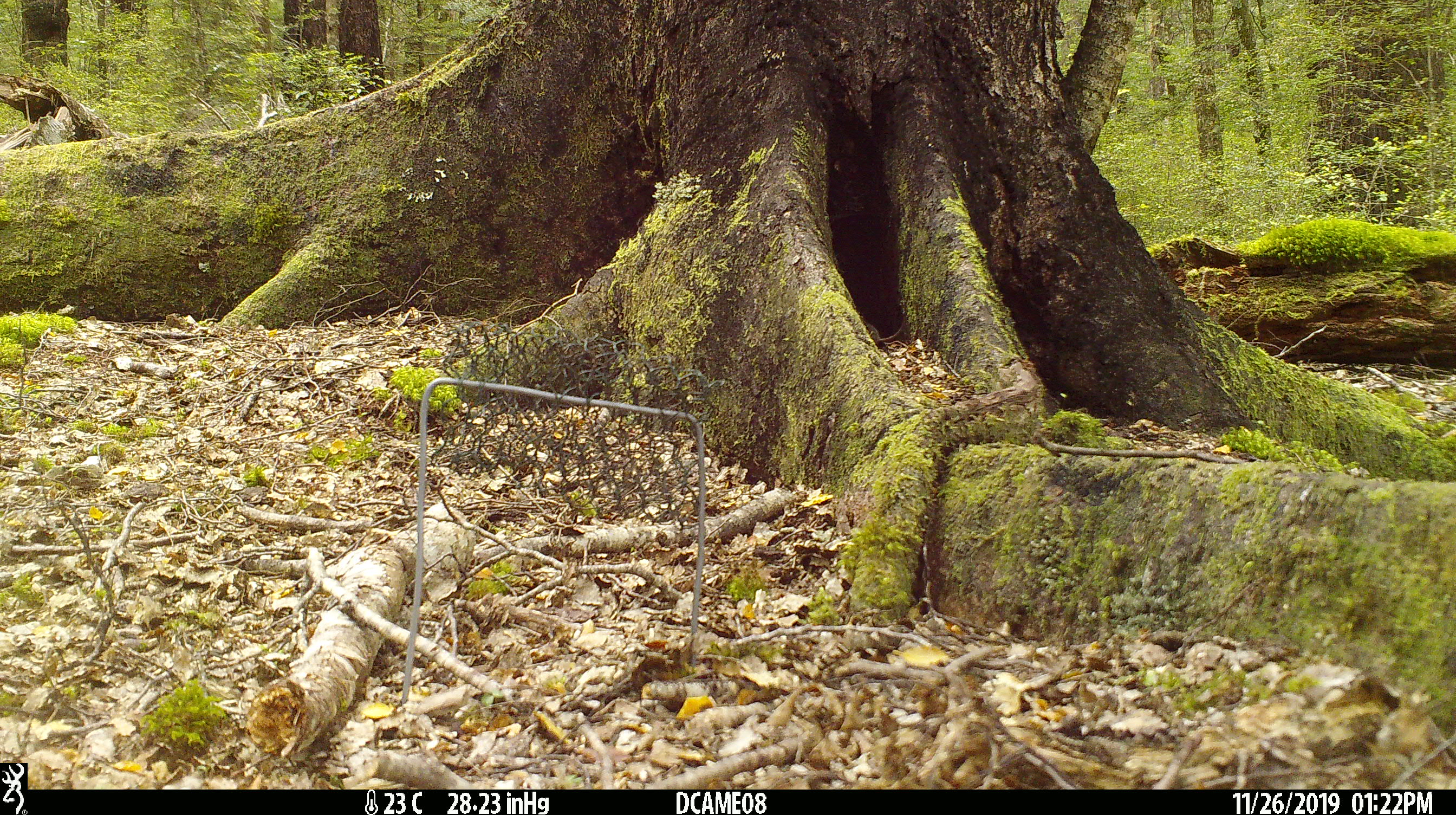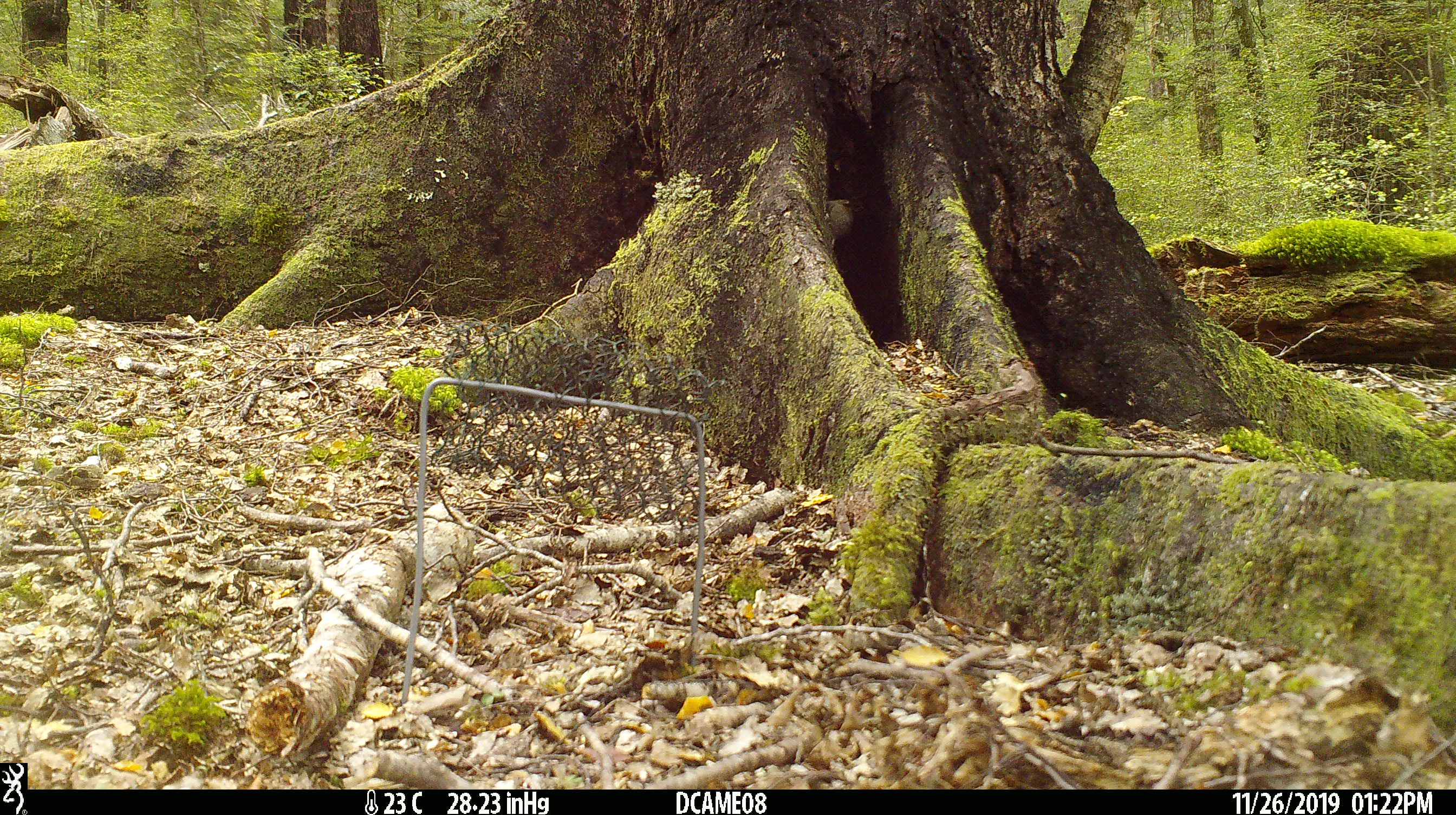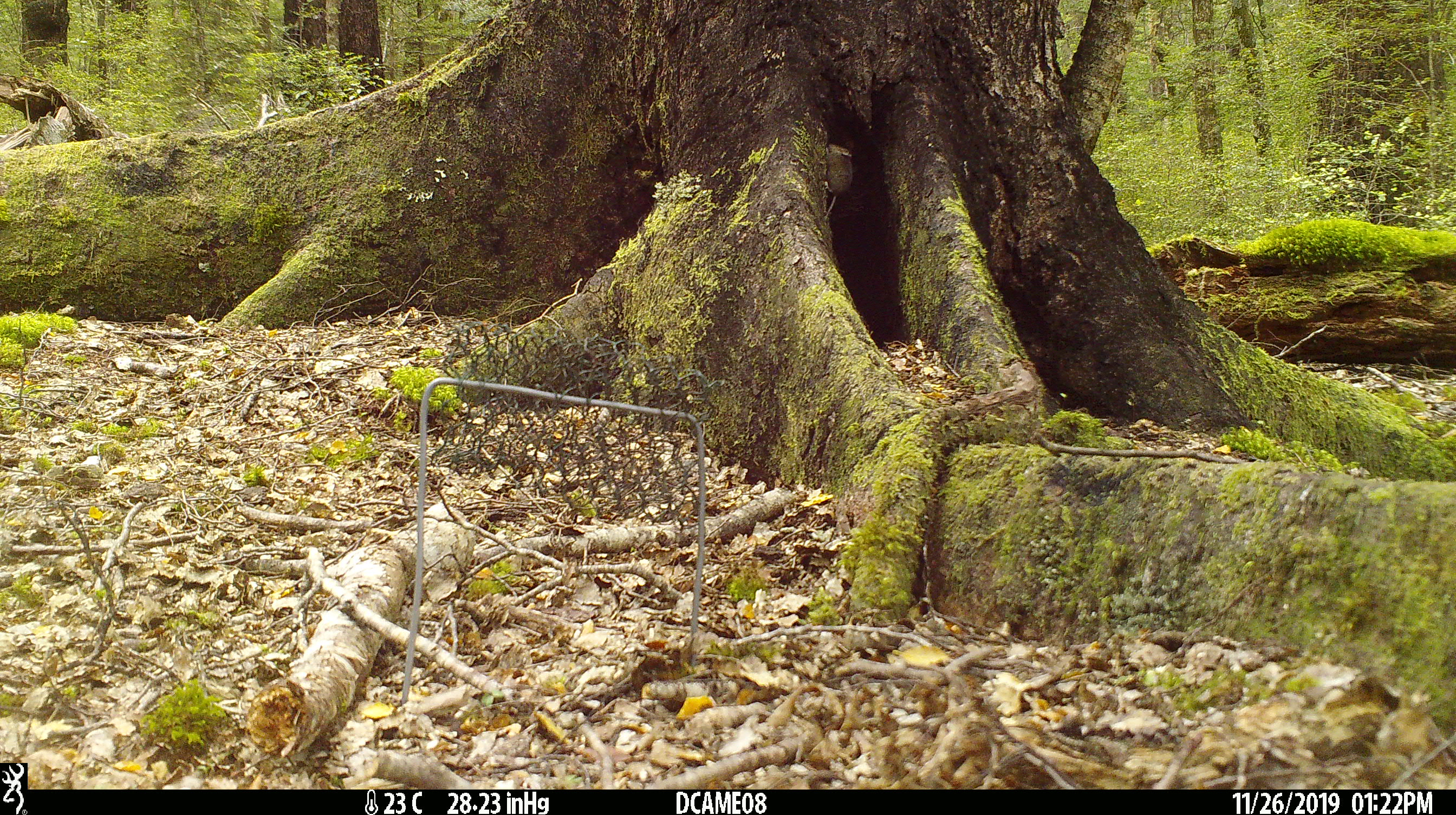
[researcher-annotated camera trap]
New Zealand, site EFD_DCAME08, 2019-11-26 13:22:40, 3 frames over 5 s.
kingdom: Animalia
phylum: Chordata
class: Mammalia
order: Rodentia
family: Muridae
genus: Mus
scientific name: Mus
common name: mouse